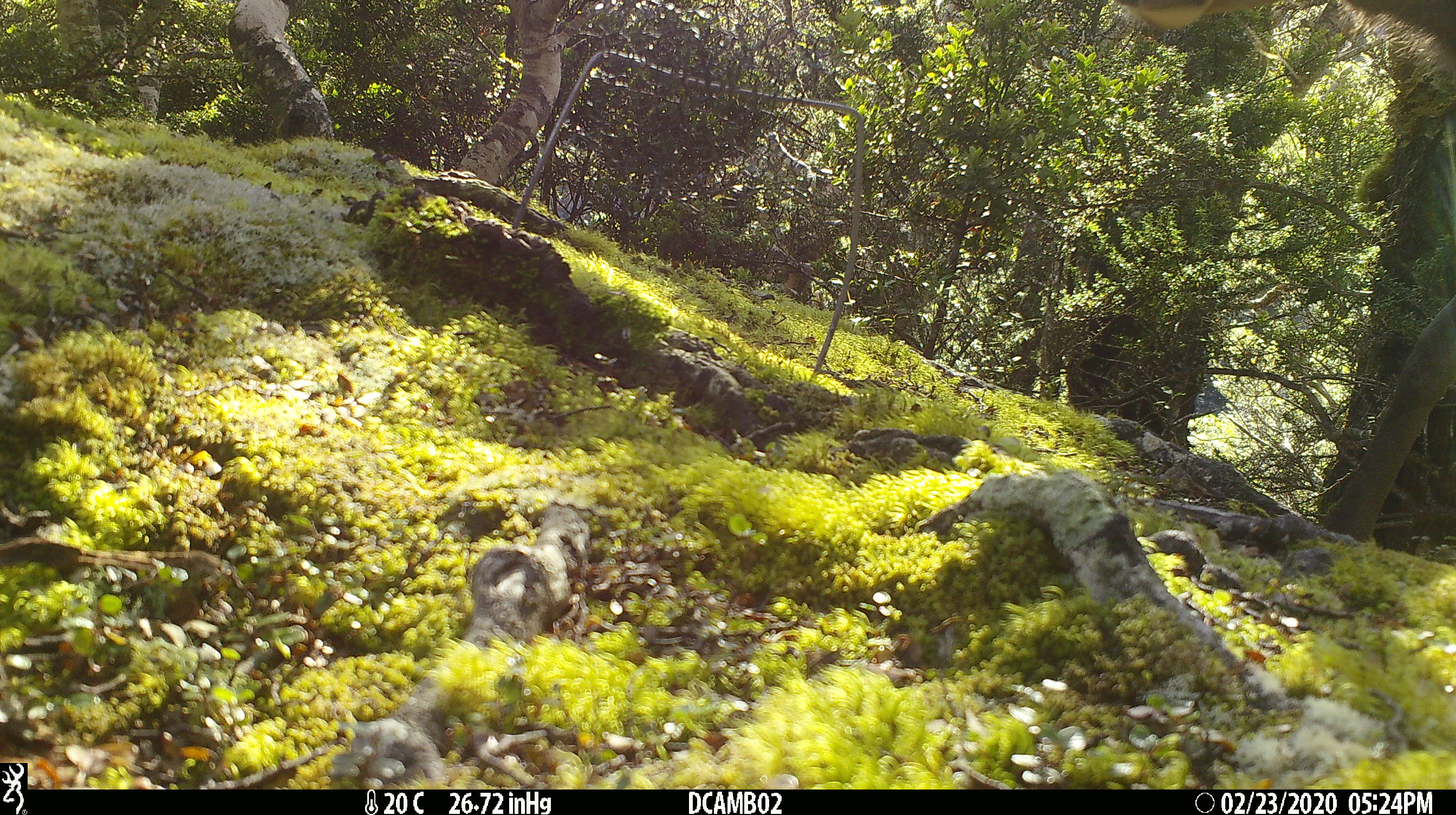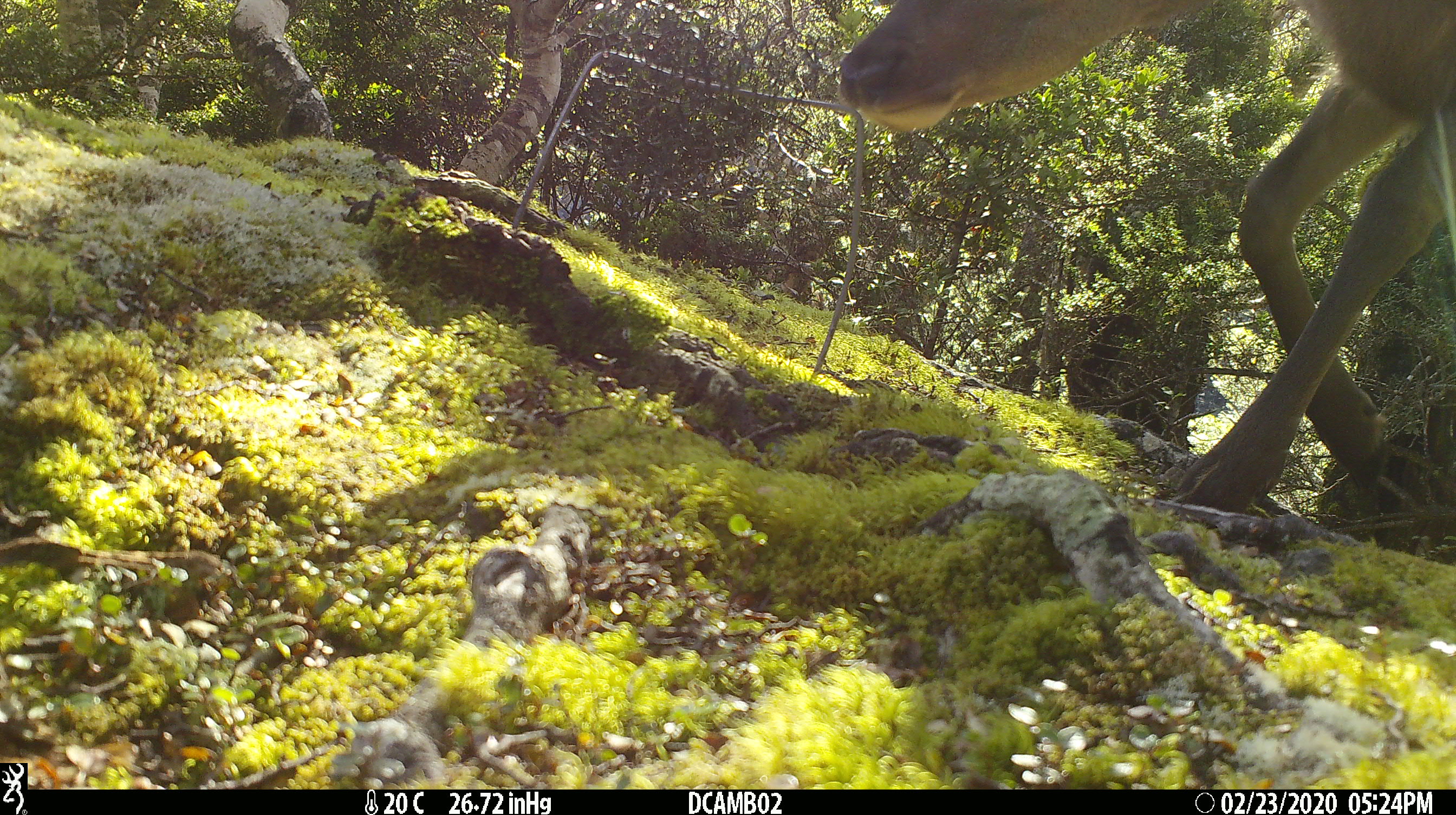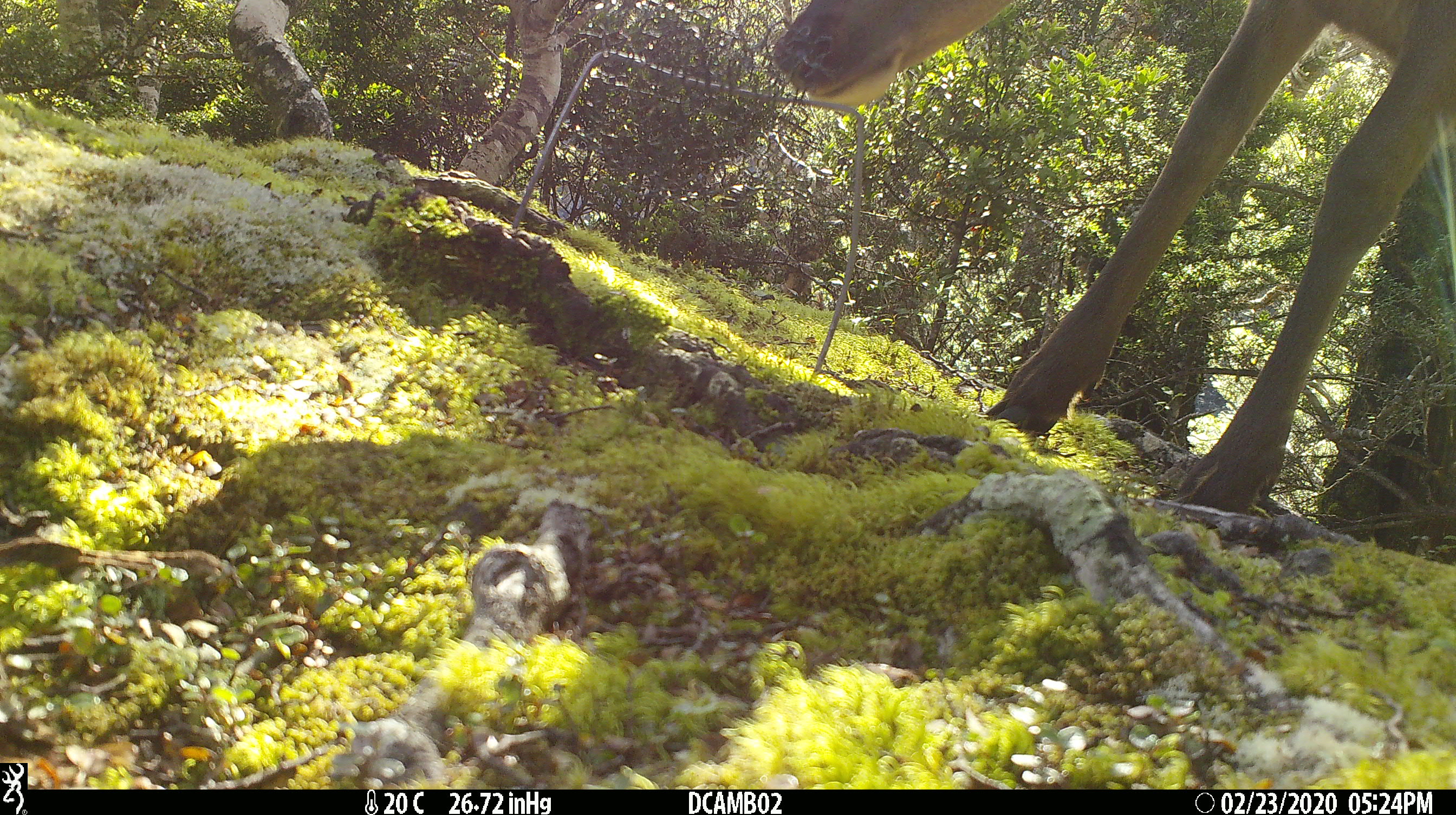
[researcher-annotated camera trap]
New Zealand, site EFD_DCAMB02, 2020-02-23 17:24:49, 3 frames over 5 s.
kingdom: Animalia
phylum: Chordata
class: Mammalia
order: Artiodactyla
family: Cervidae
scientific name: Cervidae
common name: deer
Deer (Cervidae).